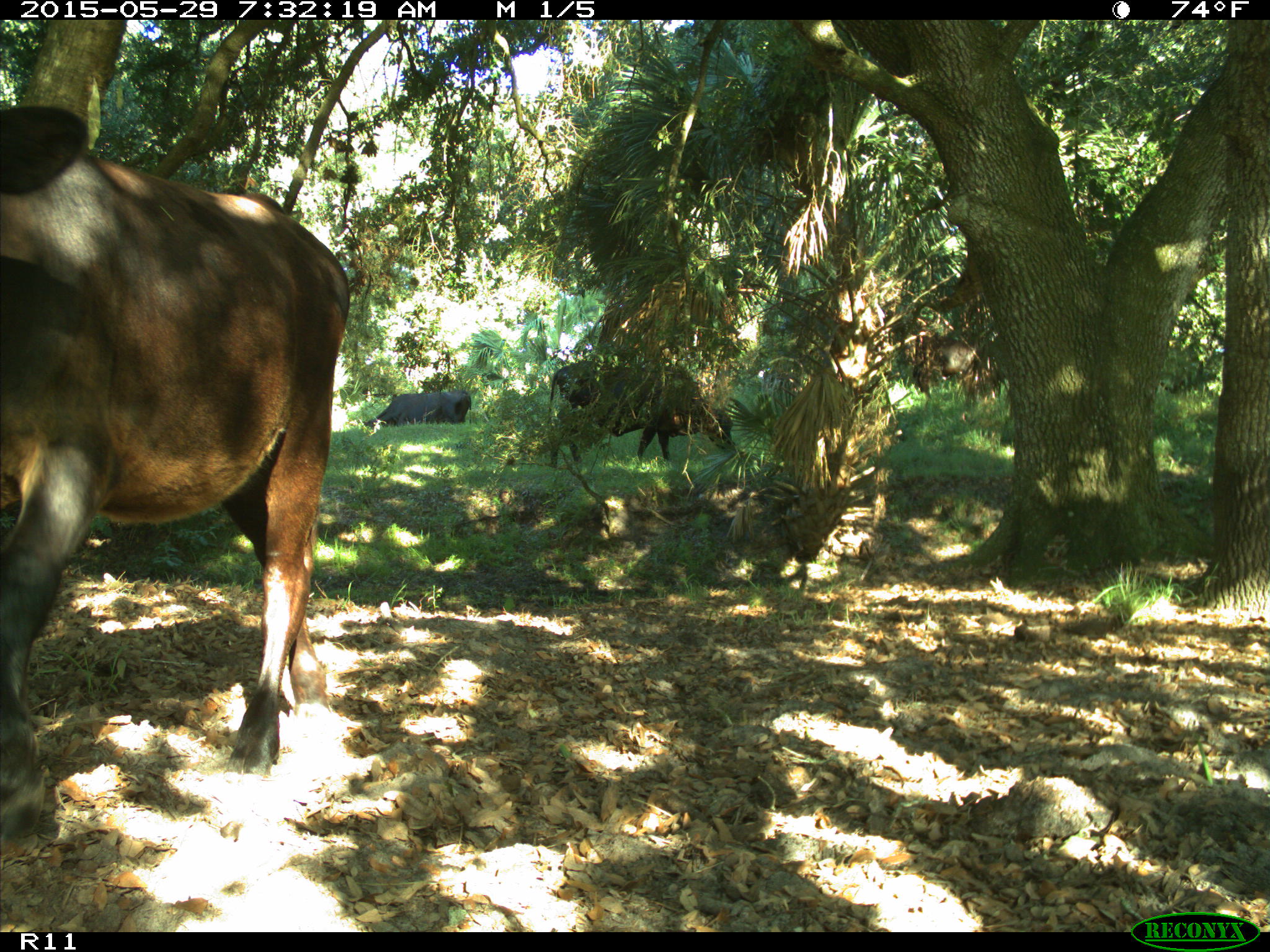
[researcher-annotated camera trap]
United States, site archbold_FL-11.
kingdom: Animalia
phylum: Chordata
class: Mammalia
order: Artiodactyla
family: Bovidae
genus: Bos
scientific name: Bos taurus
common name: domestic cow